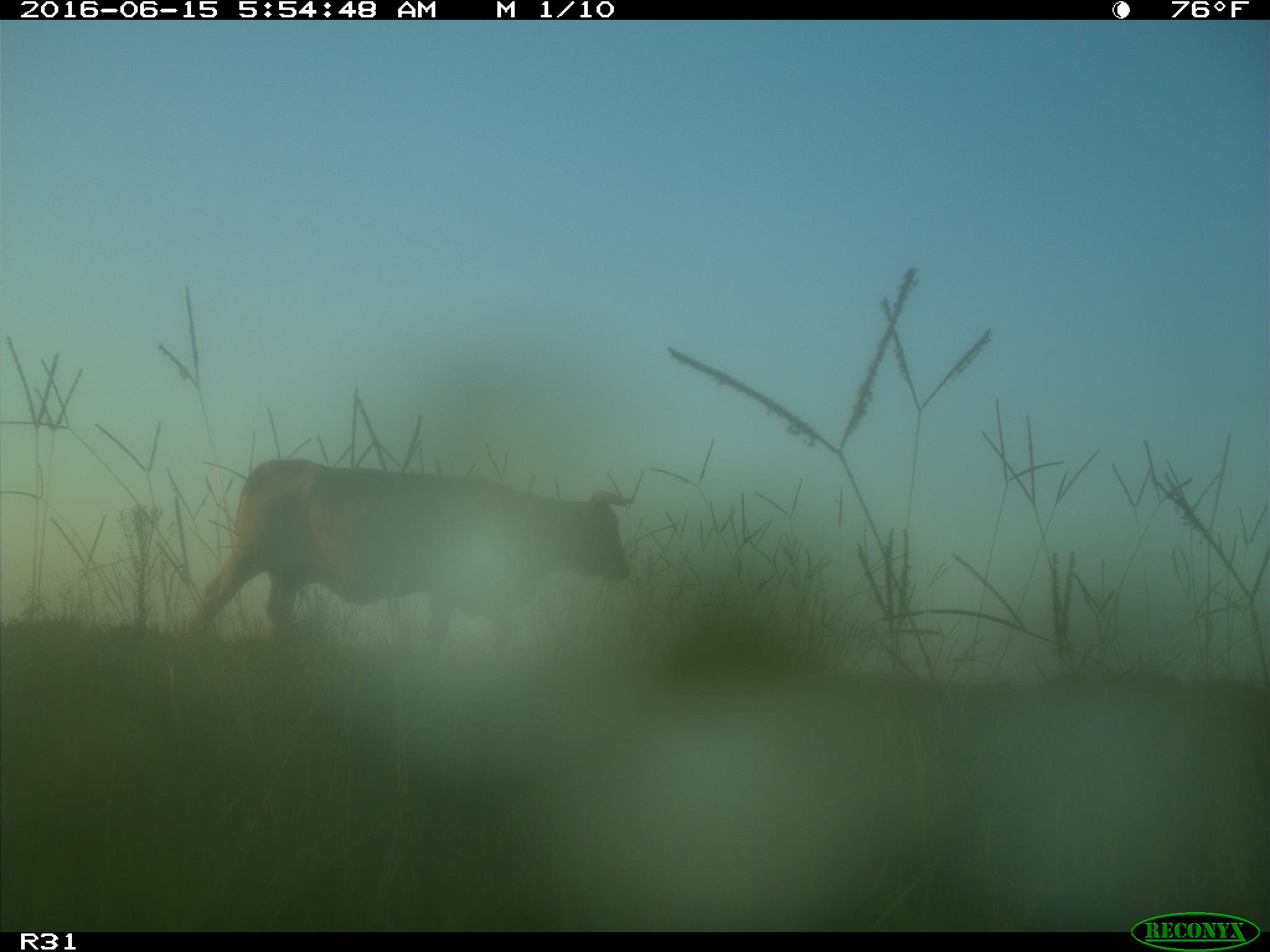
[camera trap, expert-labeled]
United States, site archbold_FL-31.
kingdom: Animalia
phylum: Chordata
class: Mammalia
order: Artiodactyla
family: Bovidae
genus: Bos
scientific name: Bos taurus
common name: domestic cow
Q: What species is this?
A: Bos taurus (domestic cow).